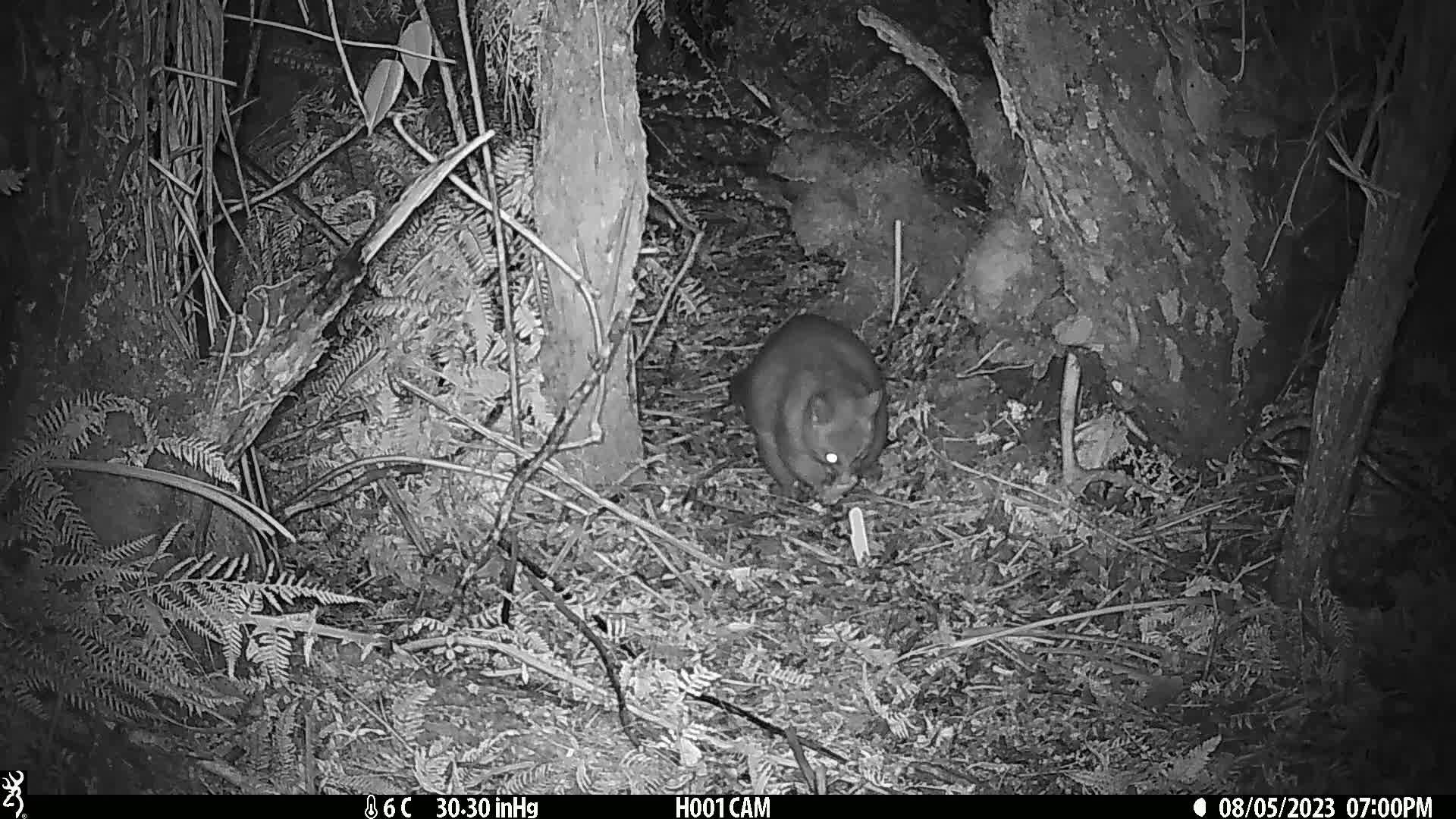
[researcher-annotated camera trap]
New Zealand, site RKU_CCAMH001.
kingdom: Animalia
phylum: Chordata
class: Mammalia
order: Diprotodontia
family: Phalangeridae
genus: Trichosurus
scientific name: Trichosurus vulpecula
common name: common brushtail possum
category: possum